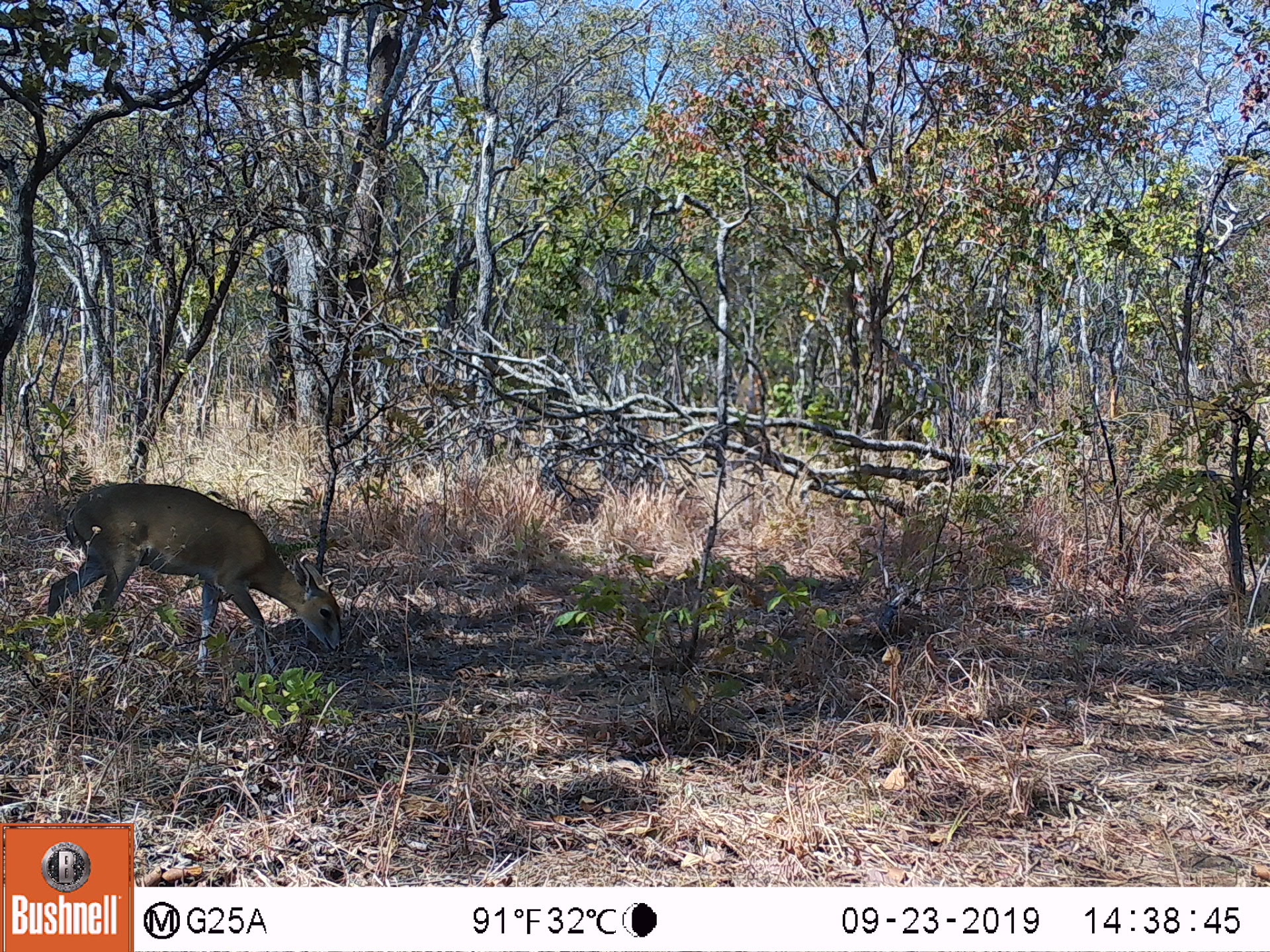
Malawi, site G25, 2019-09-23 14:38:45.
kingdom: Animalia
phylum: Chordata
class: Mammalia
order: Artiodactyla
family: Bovidae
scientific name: Antilopinae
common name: small antelope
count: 1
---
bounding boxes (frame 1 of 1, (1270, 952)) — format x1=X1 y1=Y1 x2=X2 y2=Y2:
small antelope: x1=33 y1=476 x2=349 y2=689